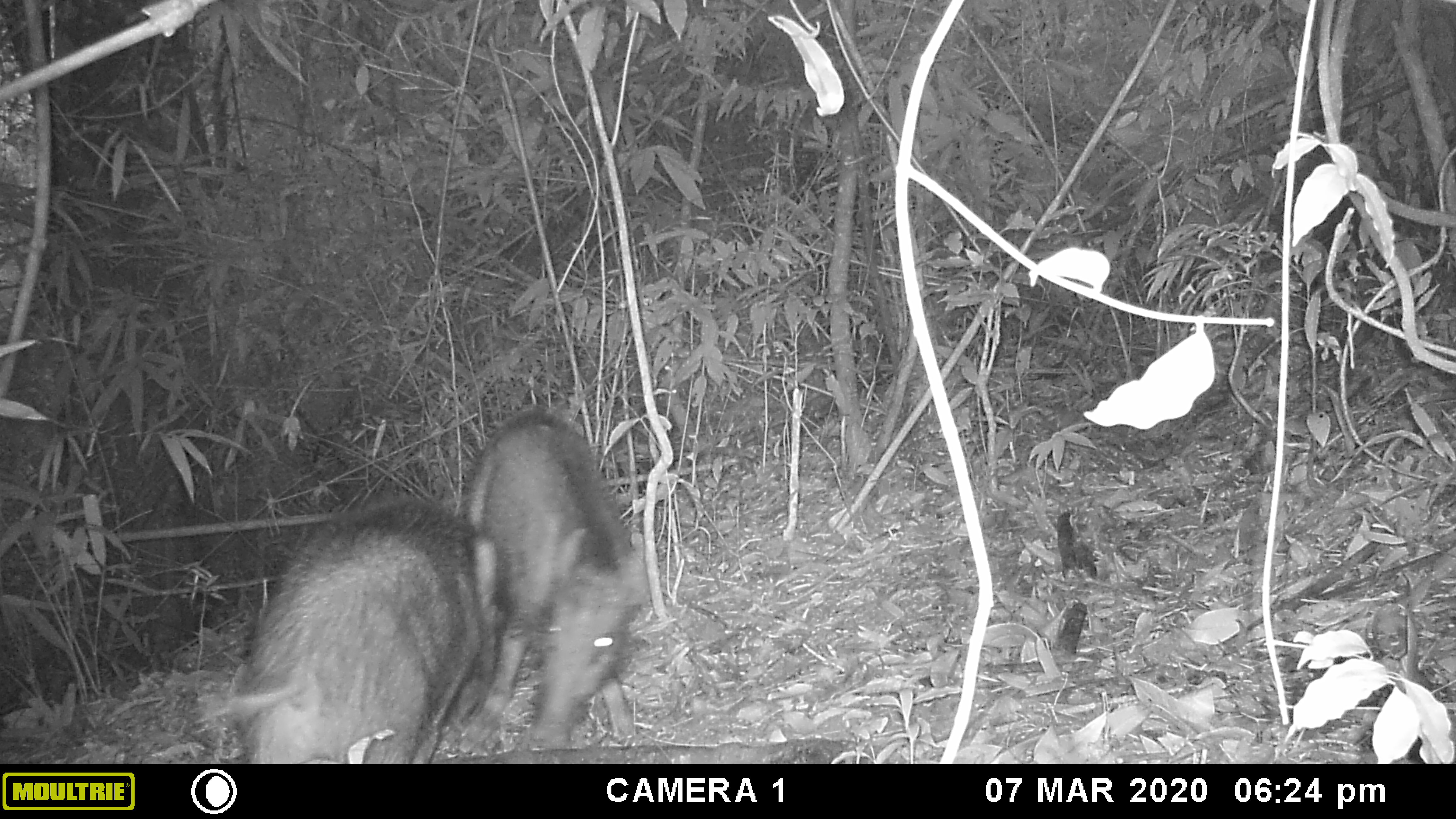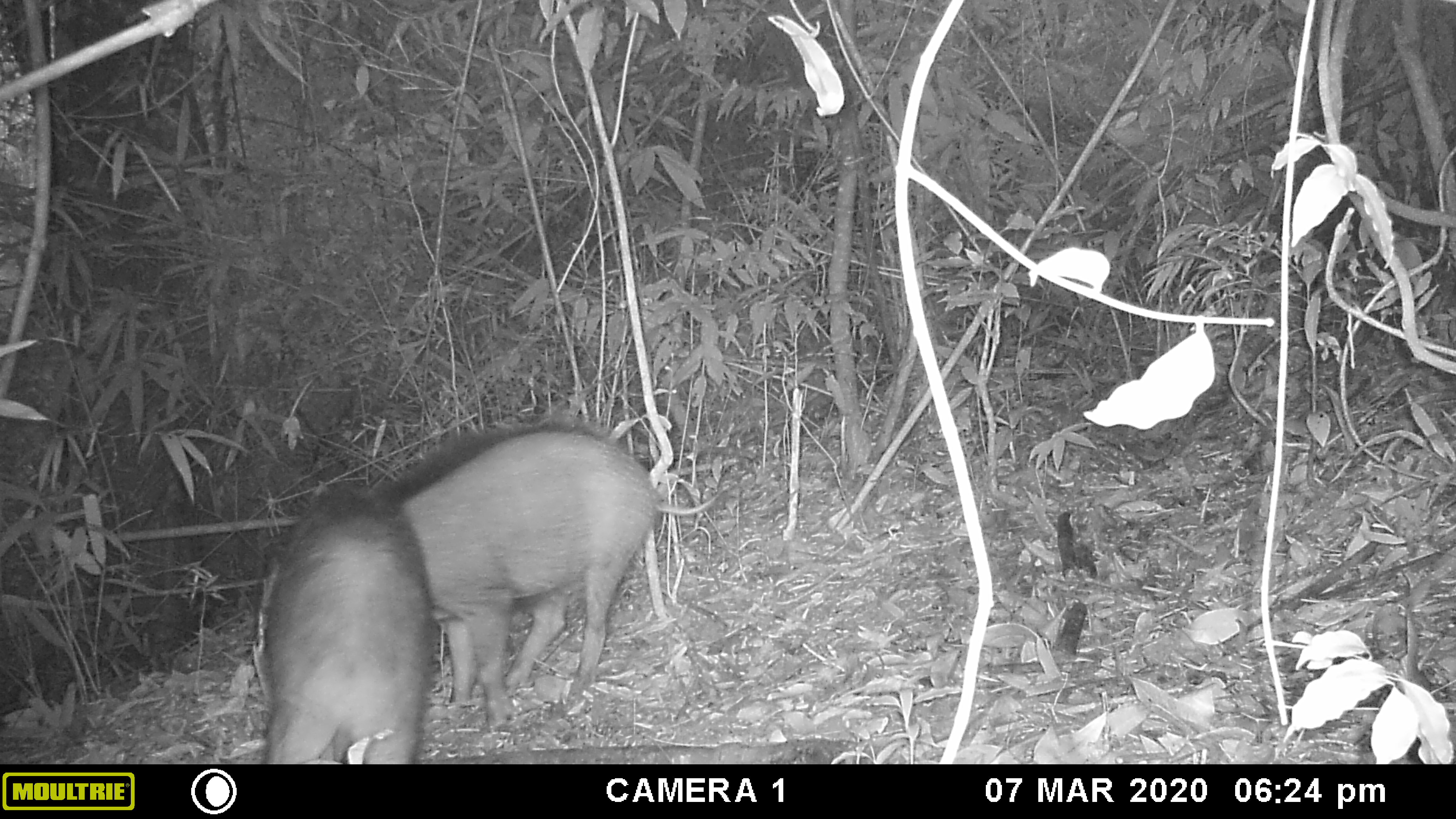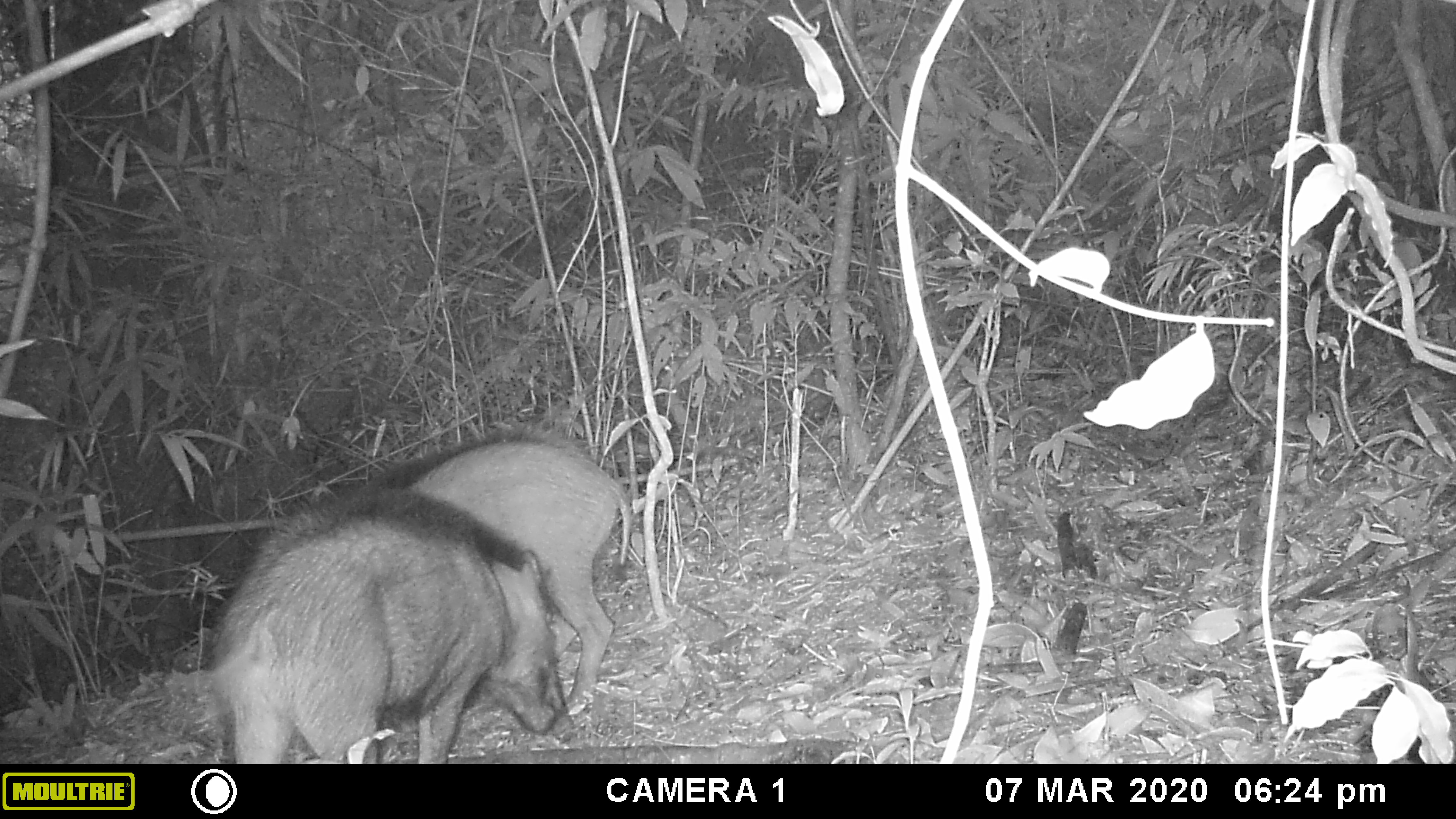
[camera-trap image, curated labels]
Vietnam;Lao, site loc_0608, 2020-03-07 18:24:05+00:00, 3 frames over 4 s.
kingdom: Animalia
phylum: Chordata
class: Mammalia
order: Artiodactyla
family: Suidae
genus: Sus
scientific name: Sus scrofa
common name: eurasian wild pig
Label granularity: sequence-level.